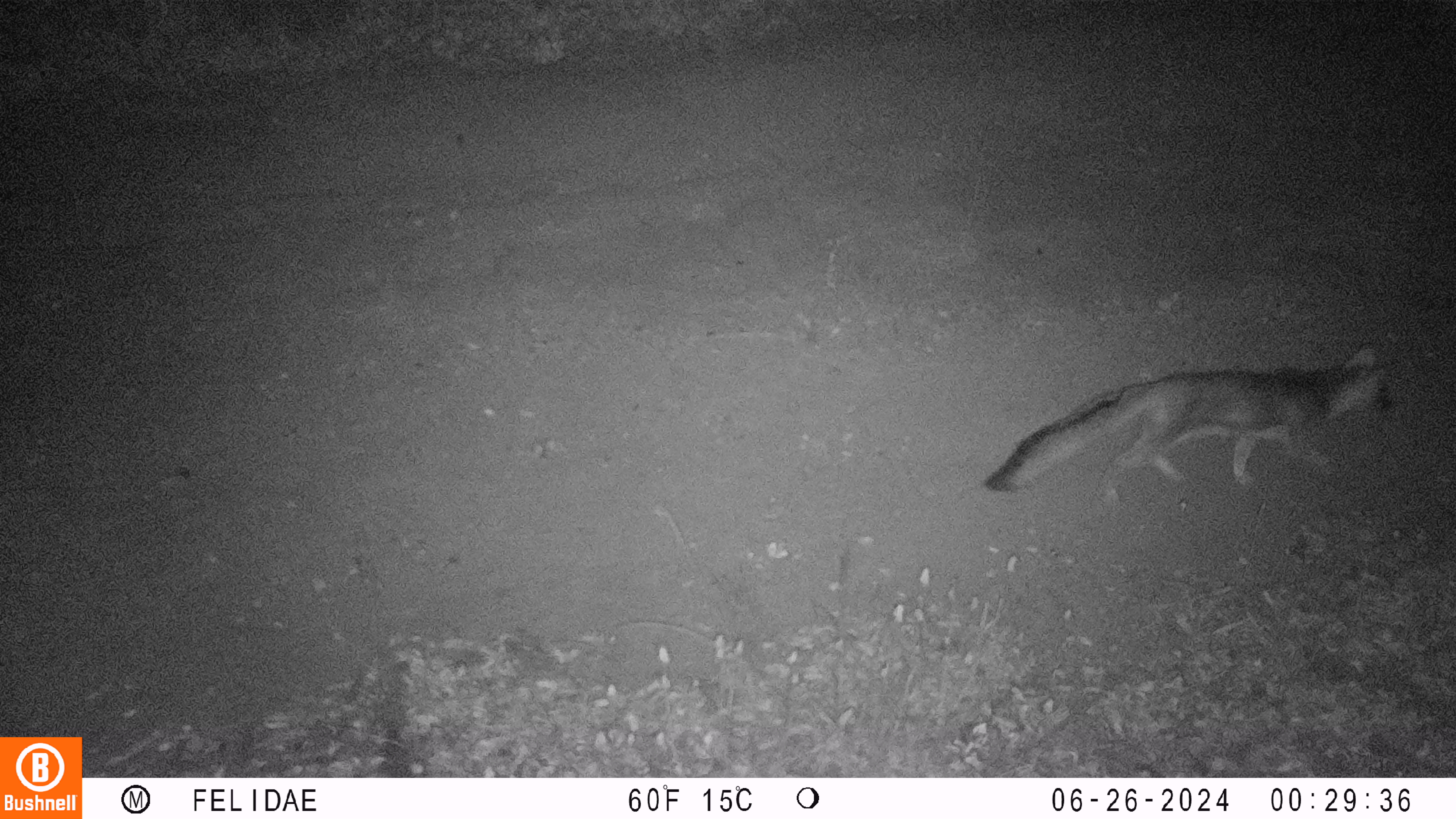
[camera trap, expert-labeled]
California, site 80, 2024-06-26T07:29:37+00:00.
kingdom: Animalia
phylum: Chordata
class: Mammalia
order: Carnivora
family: Canidae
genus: Urocyon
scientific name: Urocyon cinereoargenteus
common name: gray fox